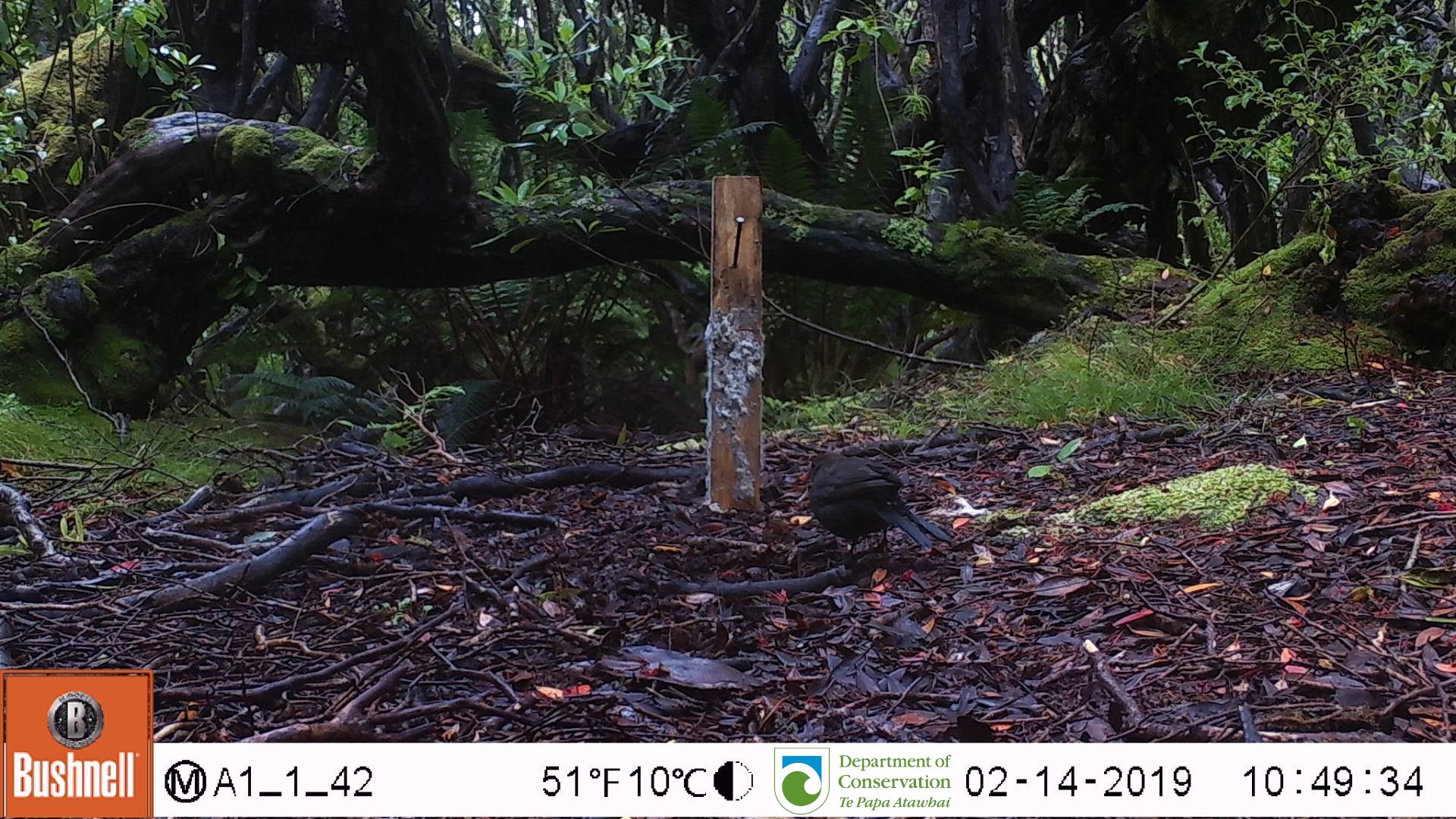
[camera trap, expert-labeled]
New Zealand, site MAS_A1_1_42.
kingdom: Animalia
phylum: Chordata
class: Aves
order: Passeriformes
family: Turdidae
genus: Turdus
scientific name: Turdus merula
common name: eurasian blackbird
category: blackbird